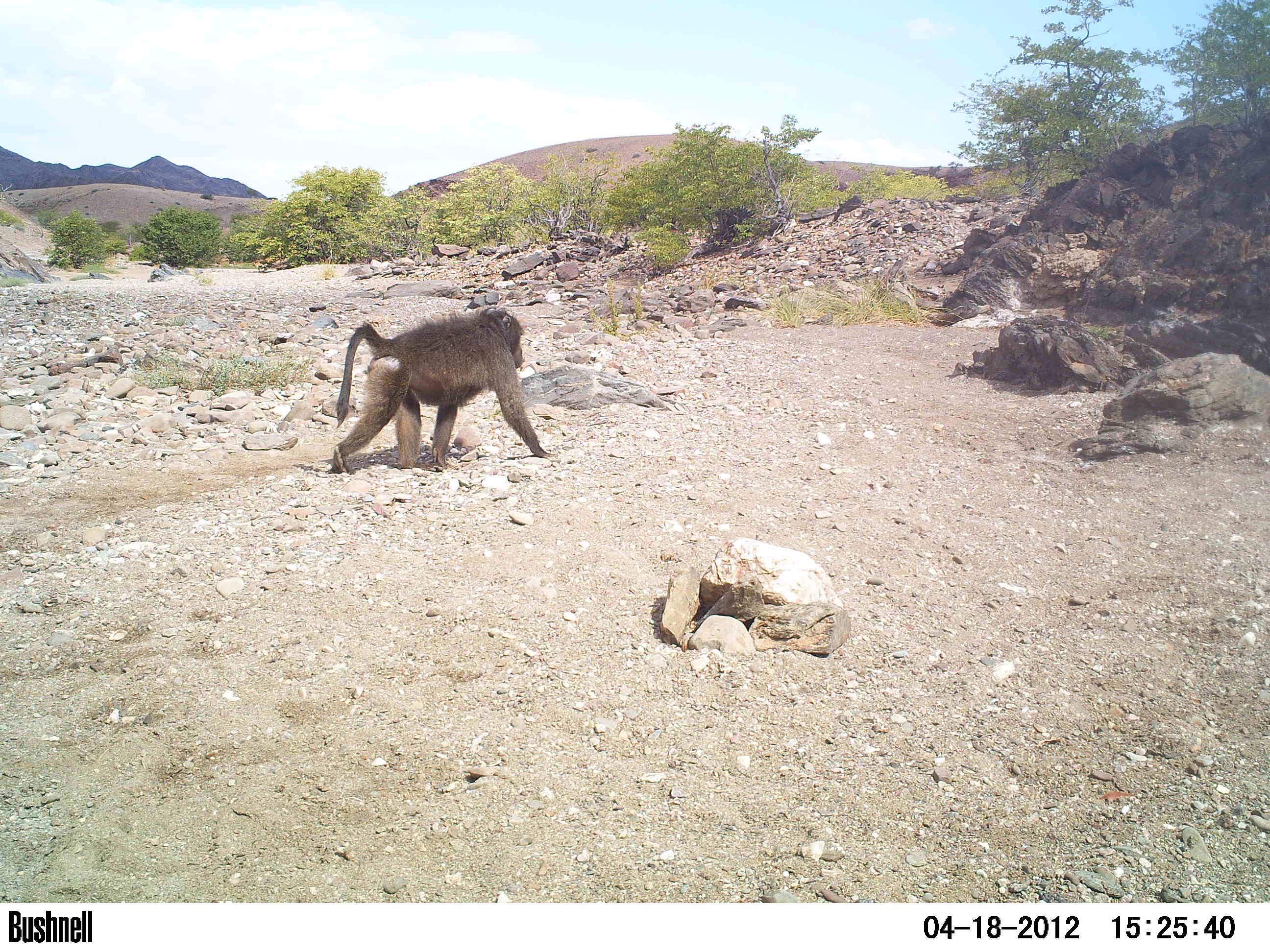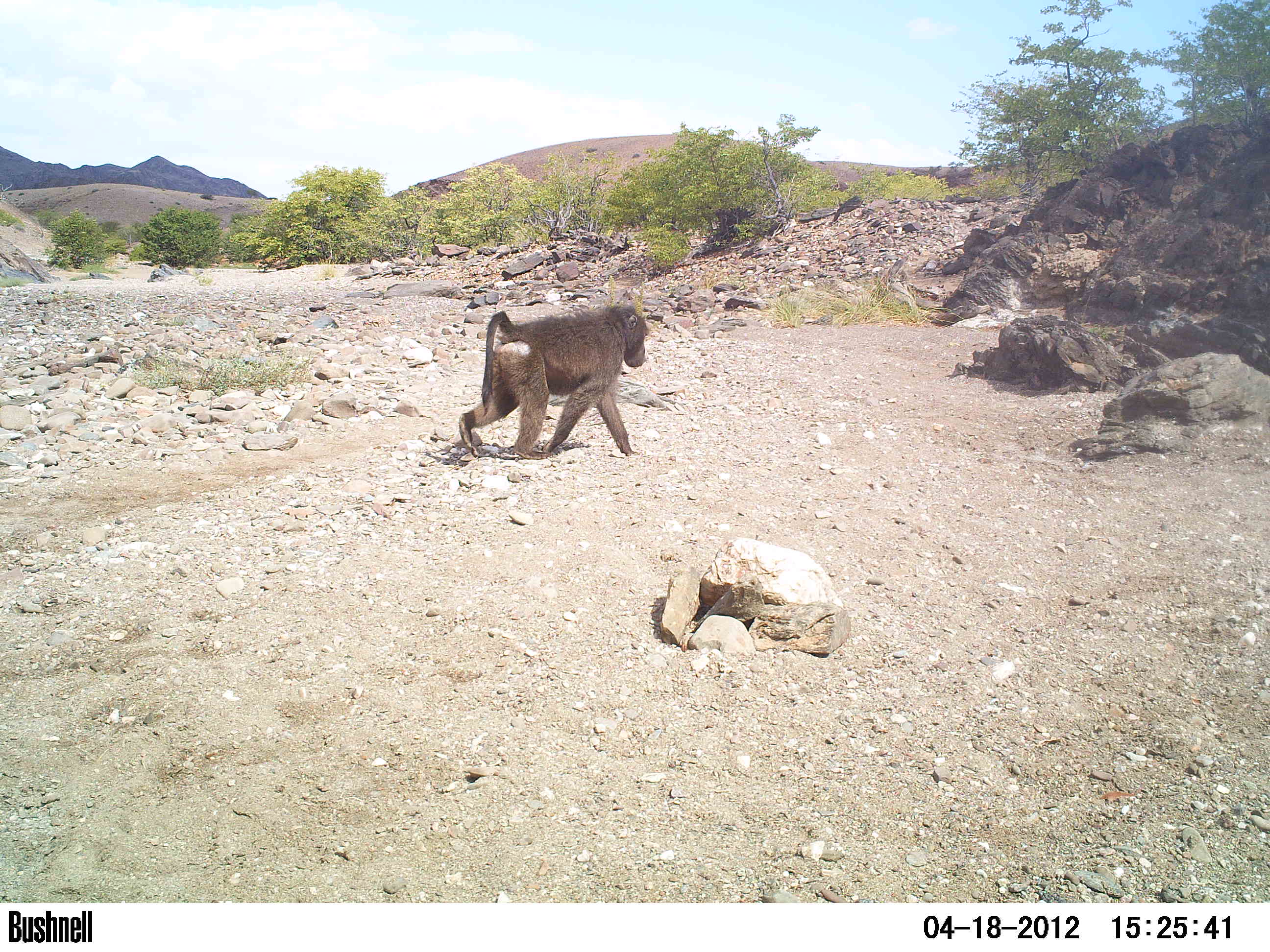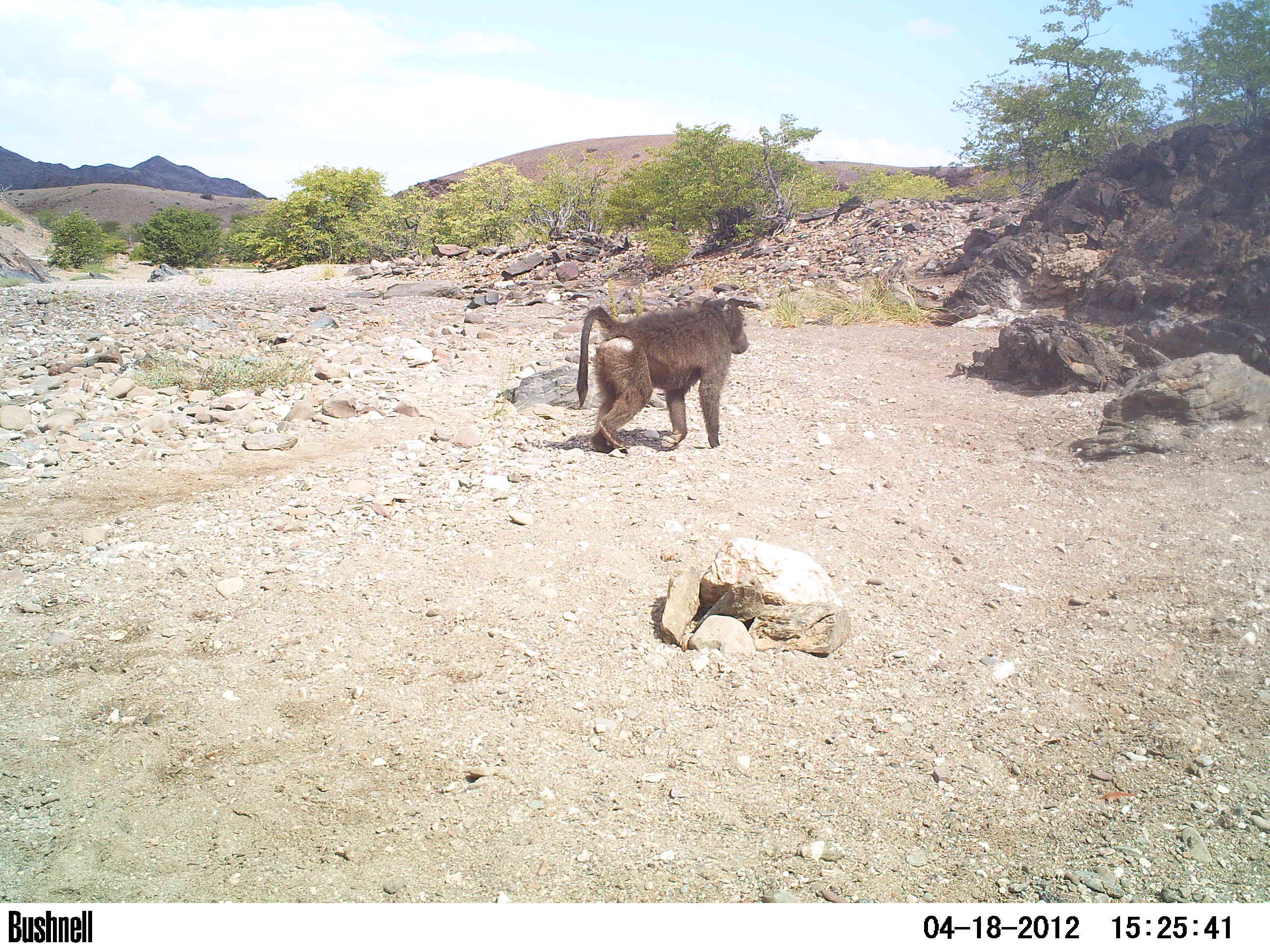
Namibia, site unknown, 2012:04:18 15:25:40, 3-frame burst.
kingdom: Animalia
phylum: Chordata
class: Mammalia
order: Primates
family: Cercopithecidae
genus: Papio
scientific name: Papio anubis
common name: olive baboon